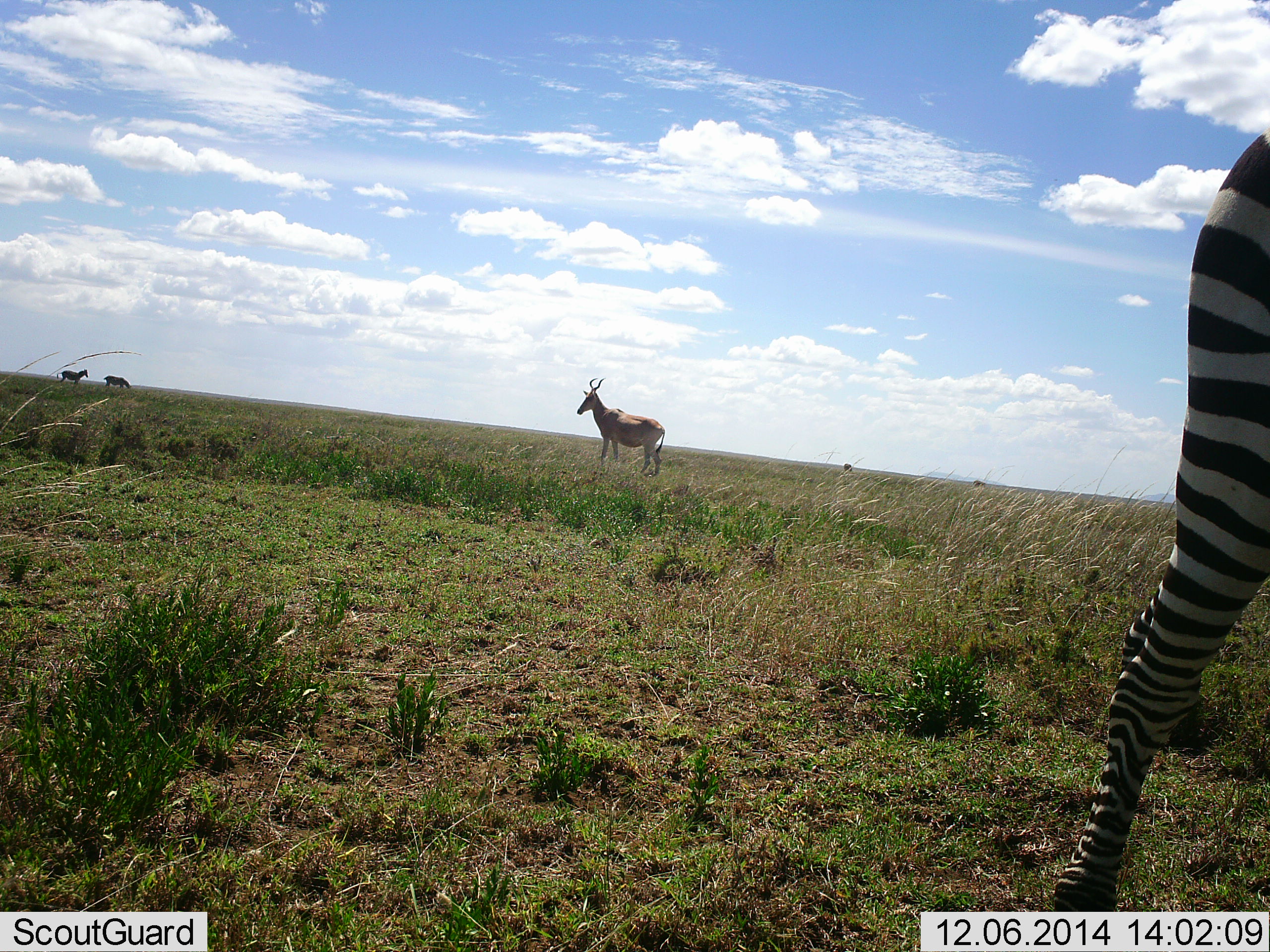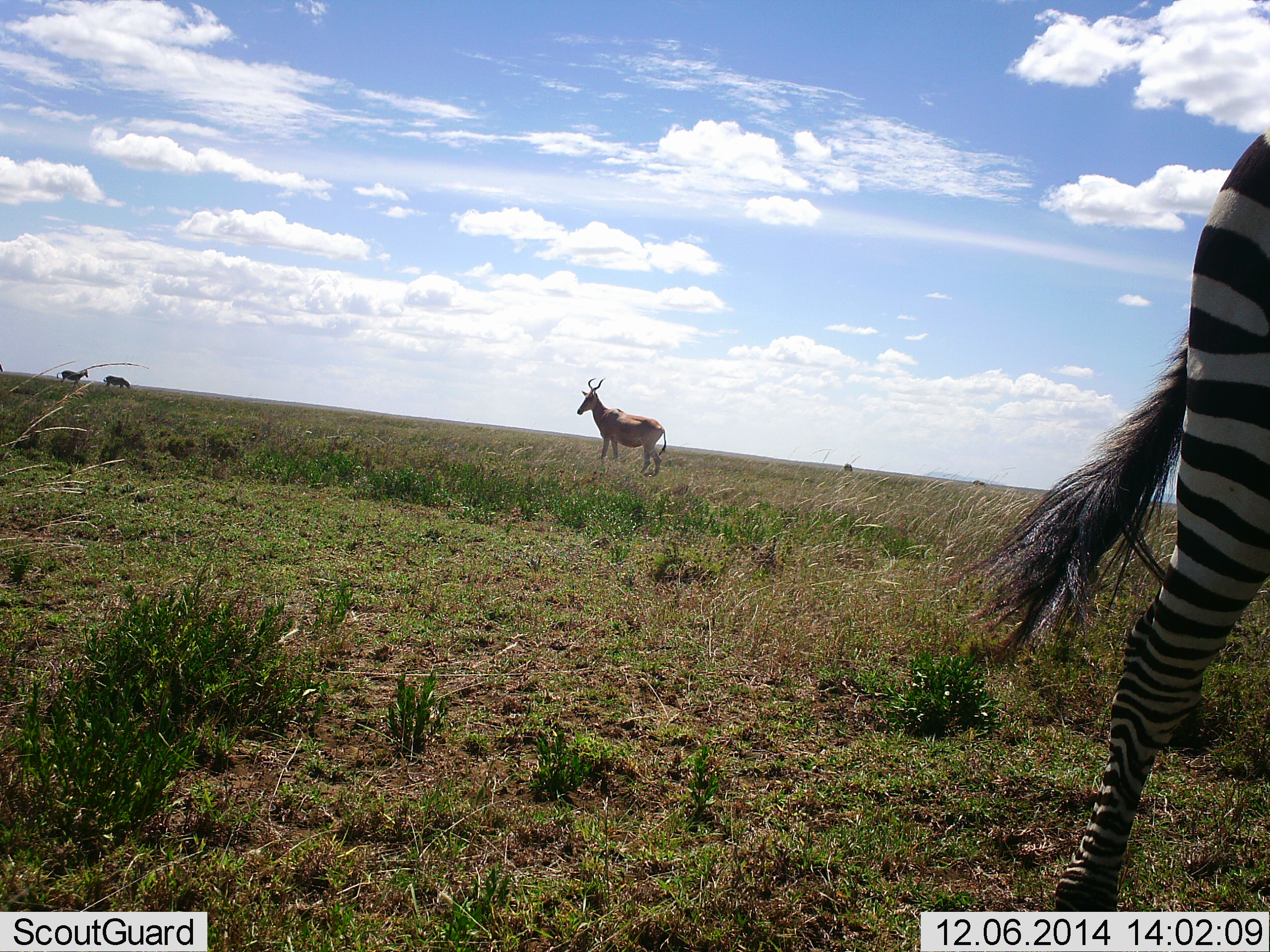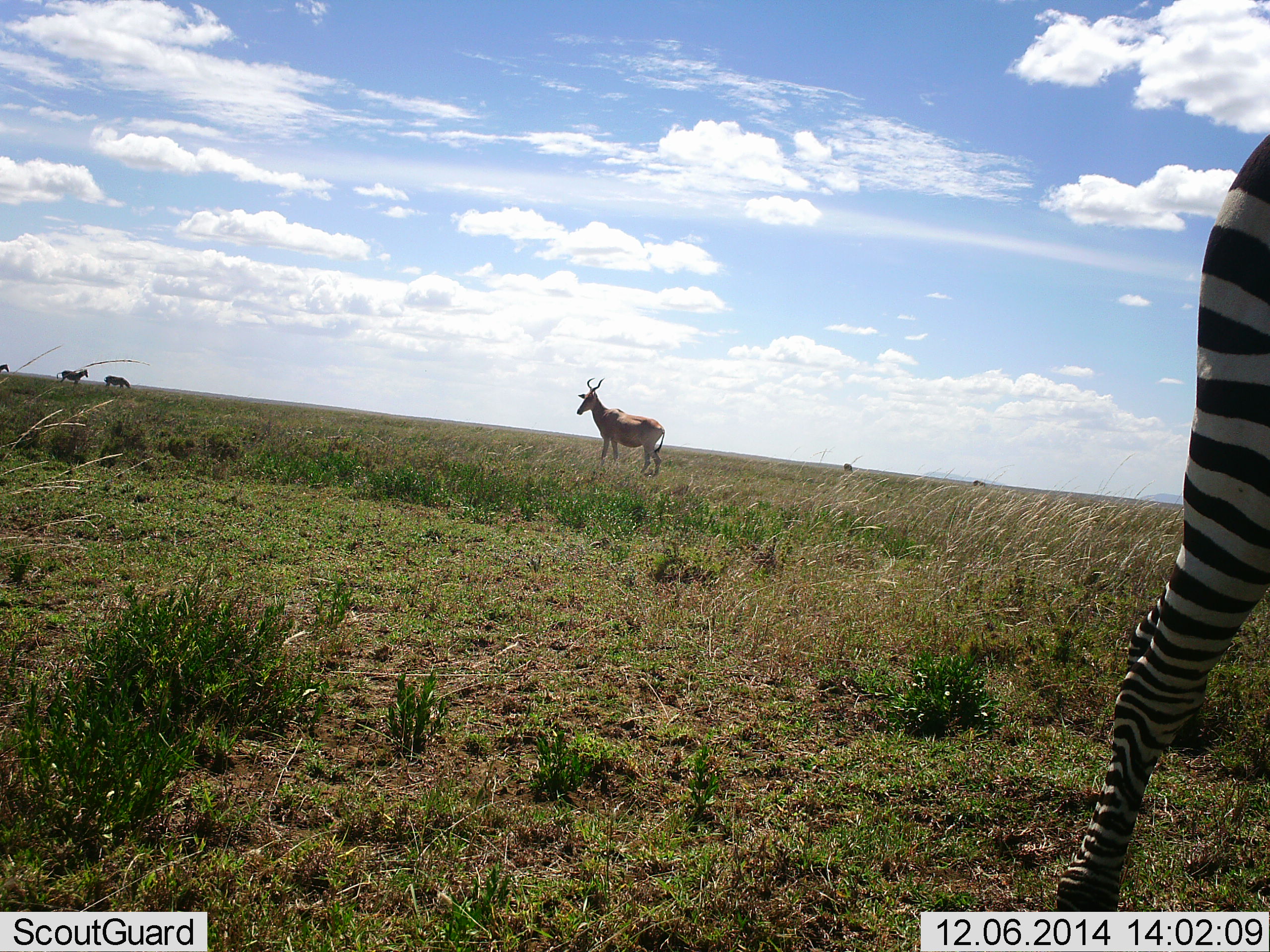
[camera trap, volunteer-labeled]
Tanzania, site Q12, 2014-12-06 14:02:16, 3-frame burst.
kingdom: Animalia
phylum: Chordata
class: Mammalia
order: Artiodactyla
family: Bovidae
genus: Alcelaphus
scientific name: Alcelaphus buselaphus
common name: hartebeest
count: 1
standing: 91%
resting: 0%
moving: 9%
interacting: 0%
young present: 0%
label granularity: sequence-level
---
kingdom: Animalia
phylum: Chordata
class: Mammalia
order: Perissodactyla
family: Equidae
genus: Equus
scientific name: Equus quagga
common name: plains zebra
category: zebra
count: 1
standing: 82%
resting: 0%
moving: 36%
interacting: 0%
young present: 0%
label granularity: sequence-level